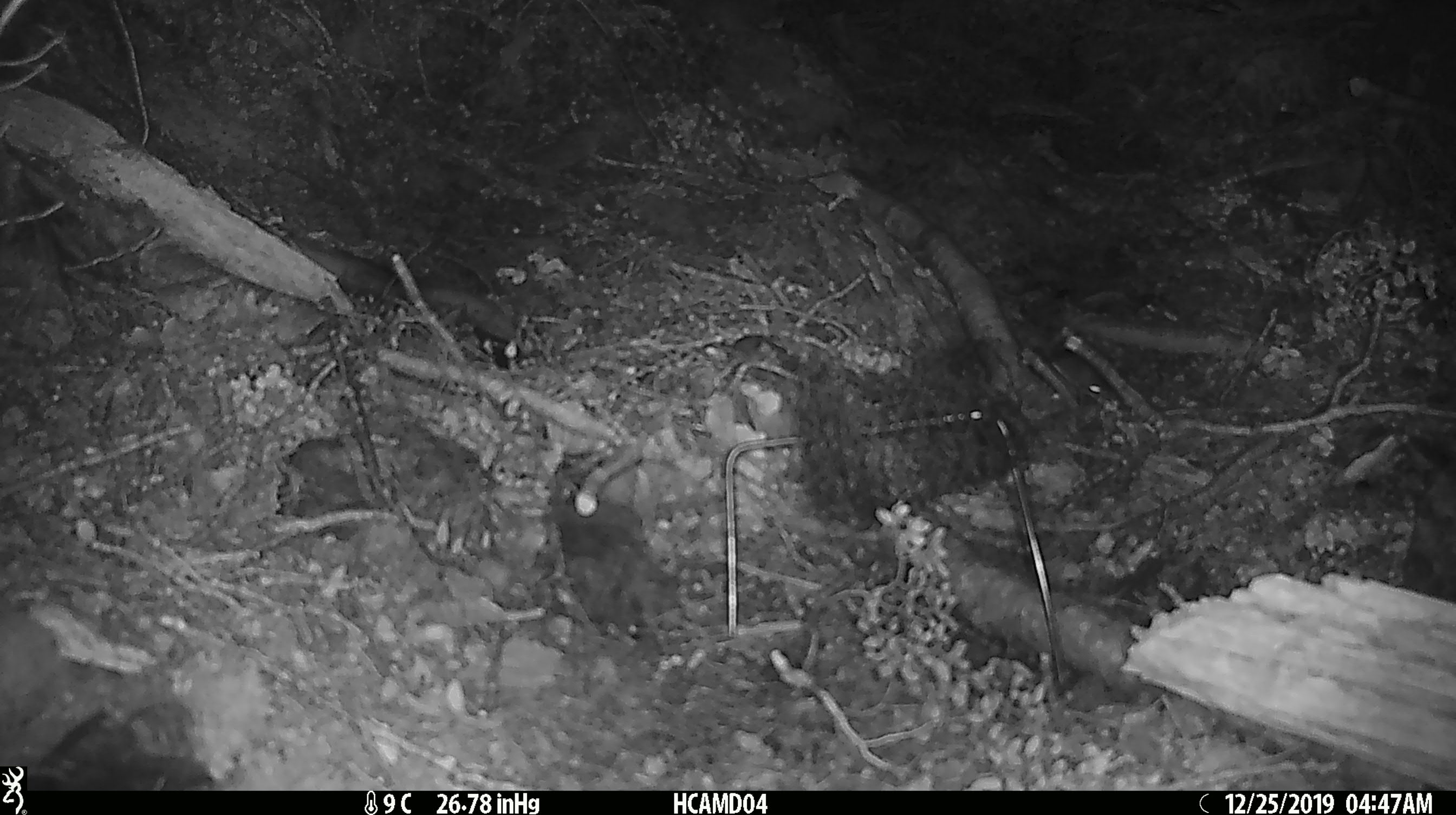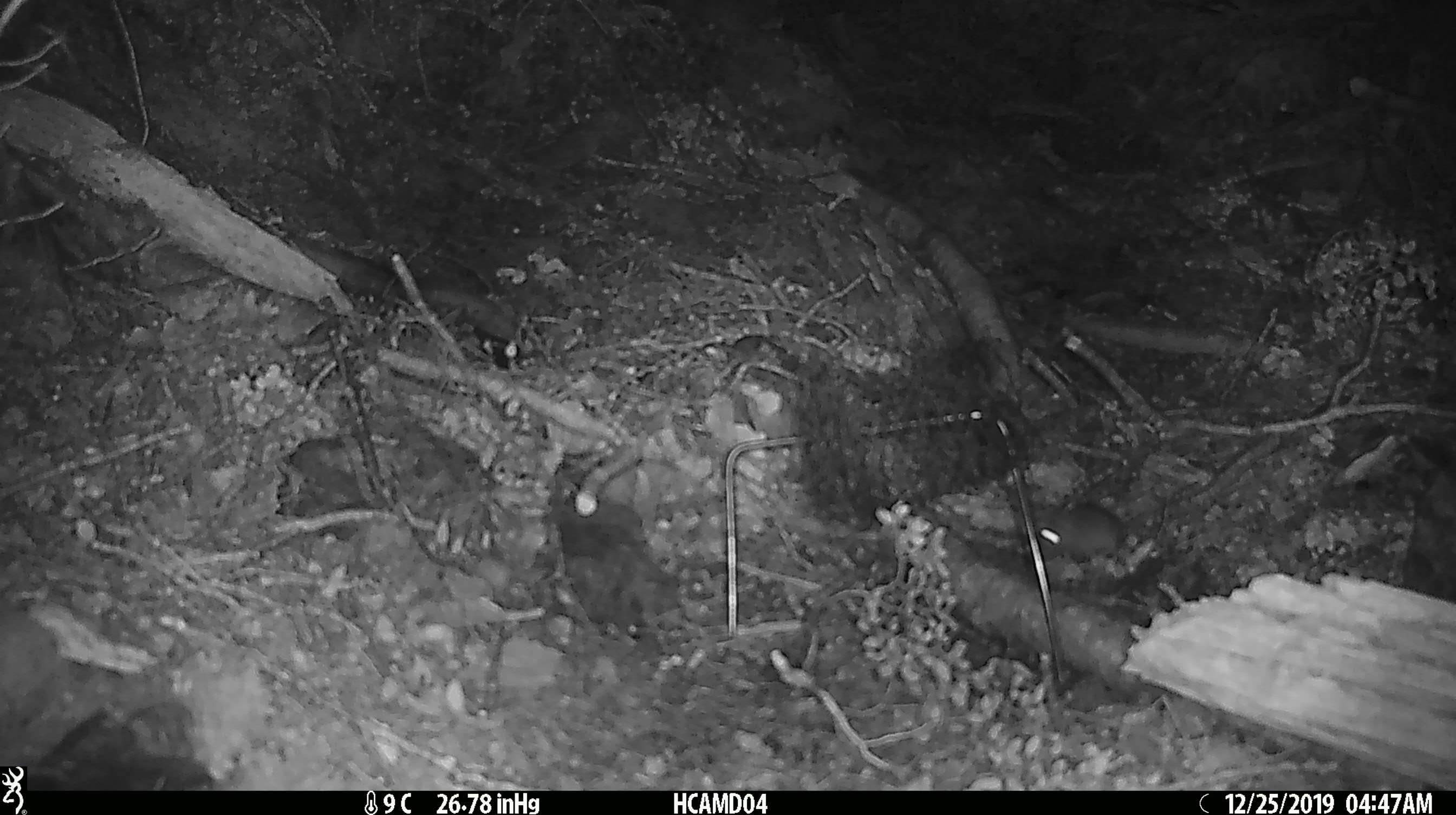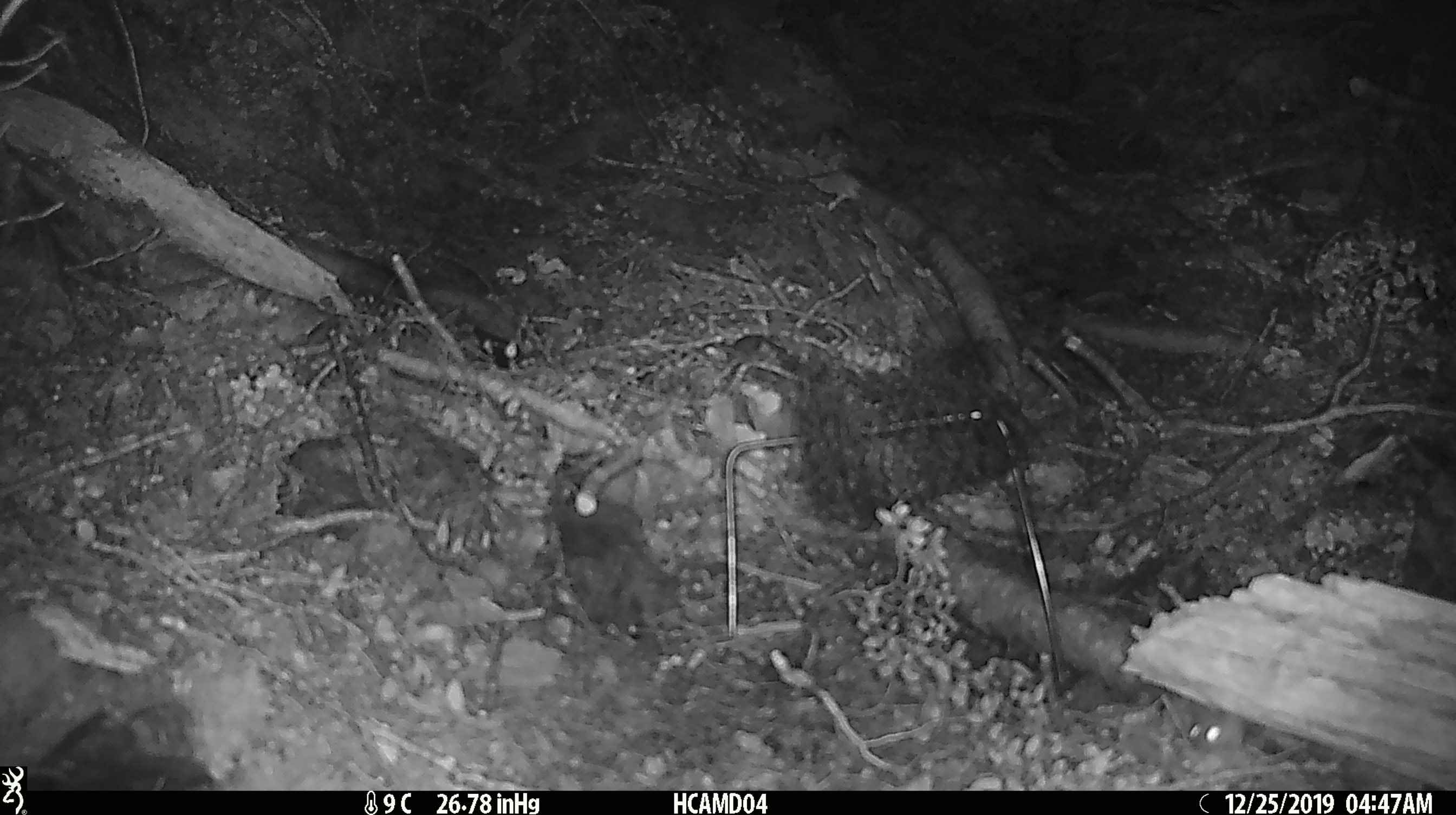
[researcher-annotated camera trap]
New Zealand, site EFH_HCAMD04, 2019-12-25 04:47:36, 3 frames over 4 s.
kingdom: Animalia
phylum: Chordata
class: Mammalia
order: Rodentia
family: Muridae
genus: Mus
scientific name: Mus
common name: mouse